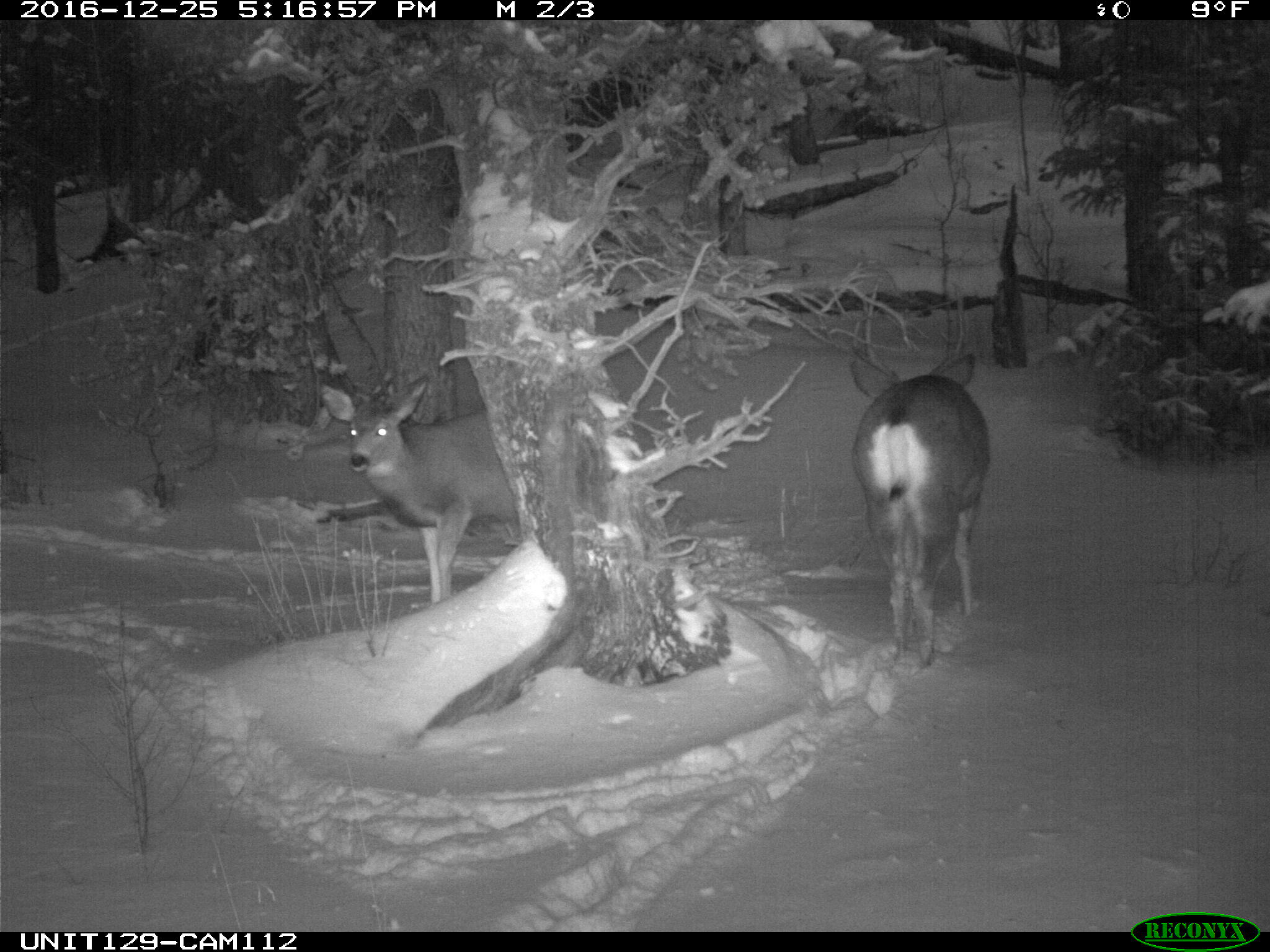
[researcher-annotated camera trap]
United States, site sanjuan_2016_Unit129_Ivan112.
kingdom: Animalia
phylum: Chordata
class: Mammalia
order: Artiodactyla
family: Cervidae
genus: Odocoileus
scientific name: Odocoileus hemionus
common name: mule deer